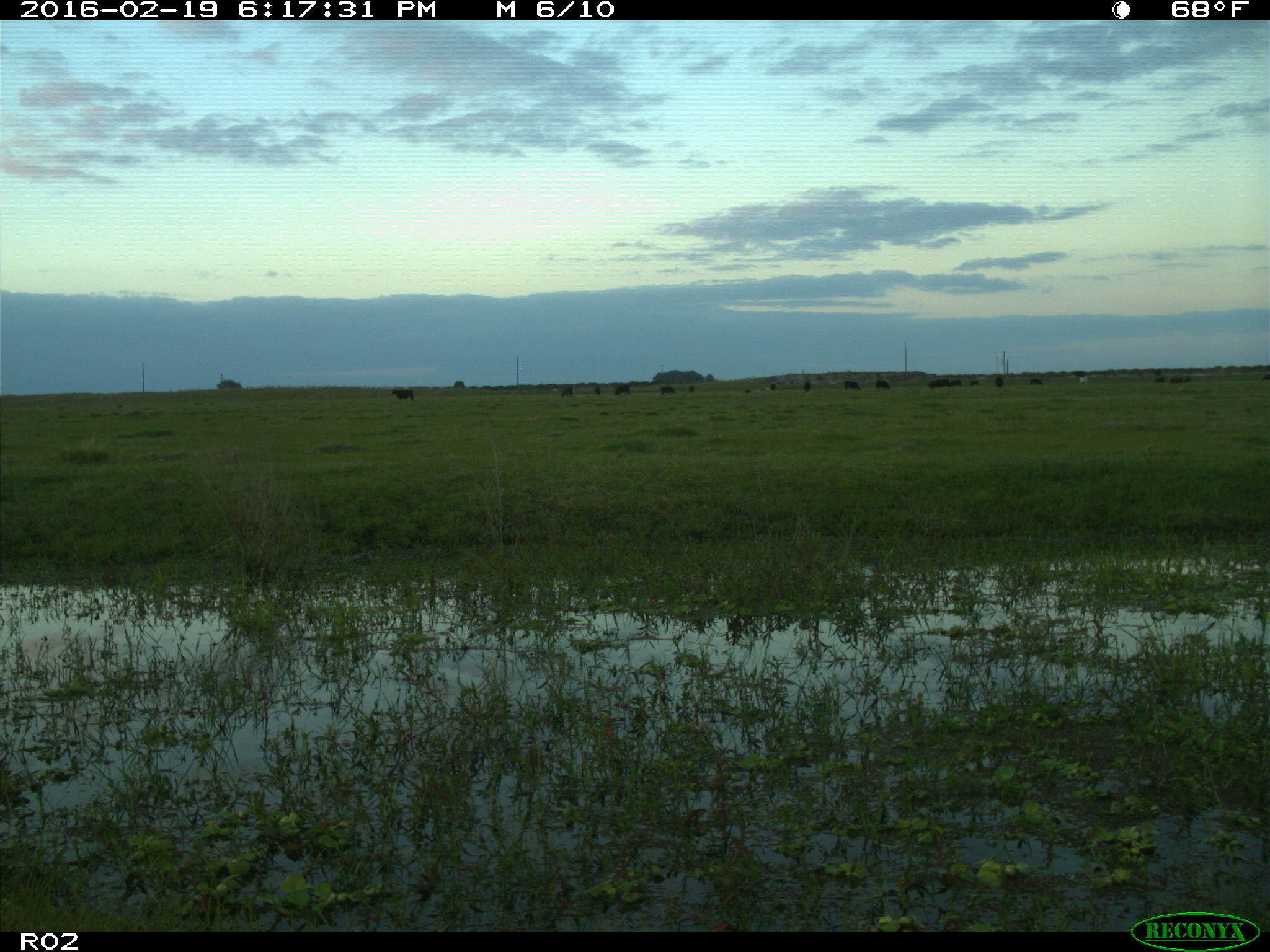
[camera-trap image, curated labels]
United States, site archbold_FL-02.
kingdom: Animalia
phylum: Chordata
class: Mammalia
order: Artiodactyla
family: Bovidae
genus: Bos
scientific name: Bos taurus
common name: domestic cow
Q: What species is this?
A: Bos taurus (domestic cow).